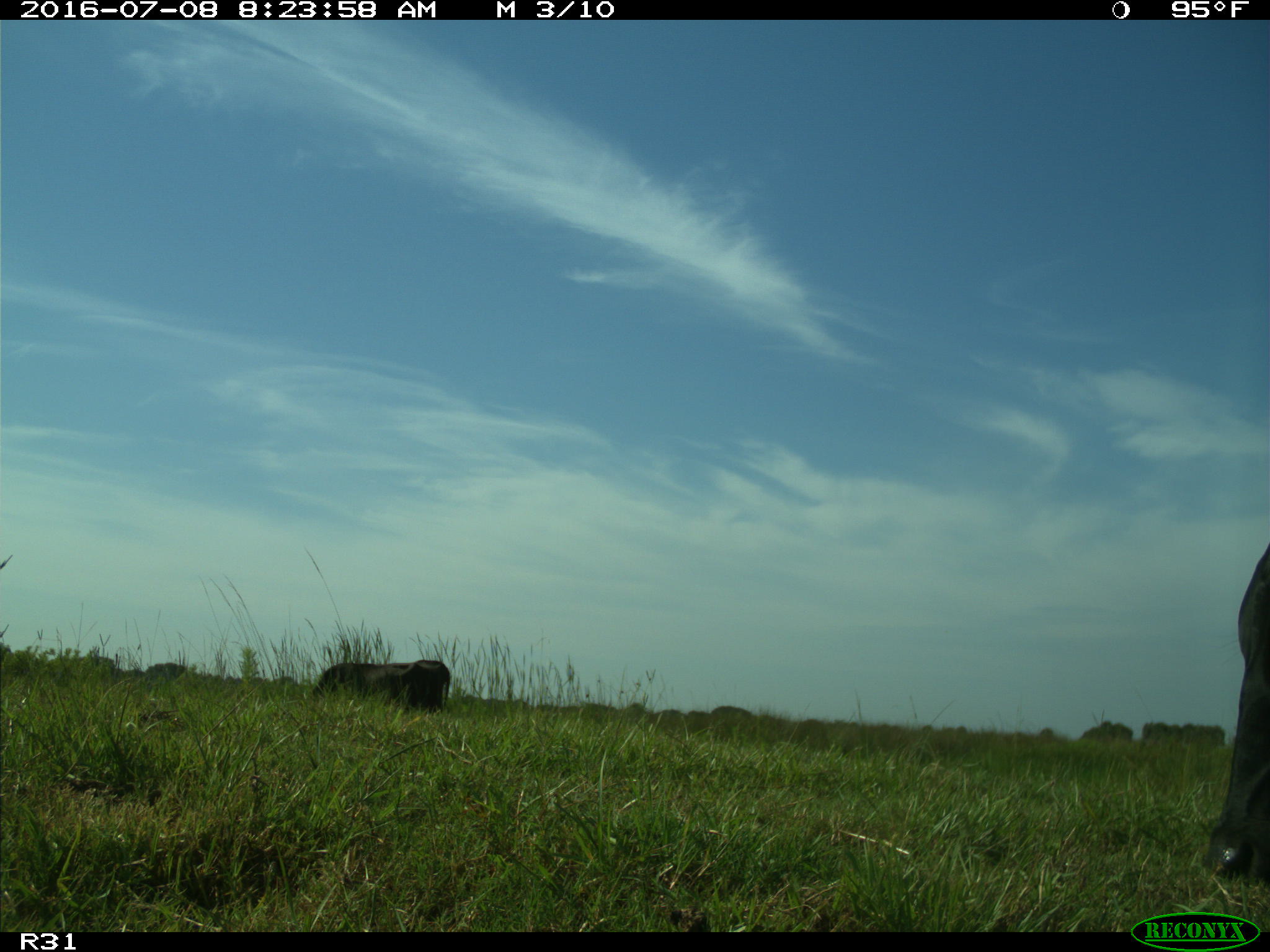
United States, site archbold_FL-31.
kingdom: Animalia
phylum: Chordata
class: Mammalia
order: Artiodactyla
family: Bovidae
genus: Bos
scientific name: Bos taurus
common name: domestic cow